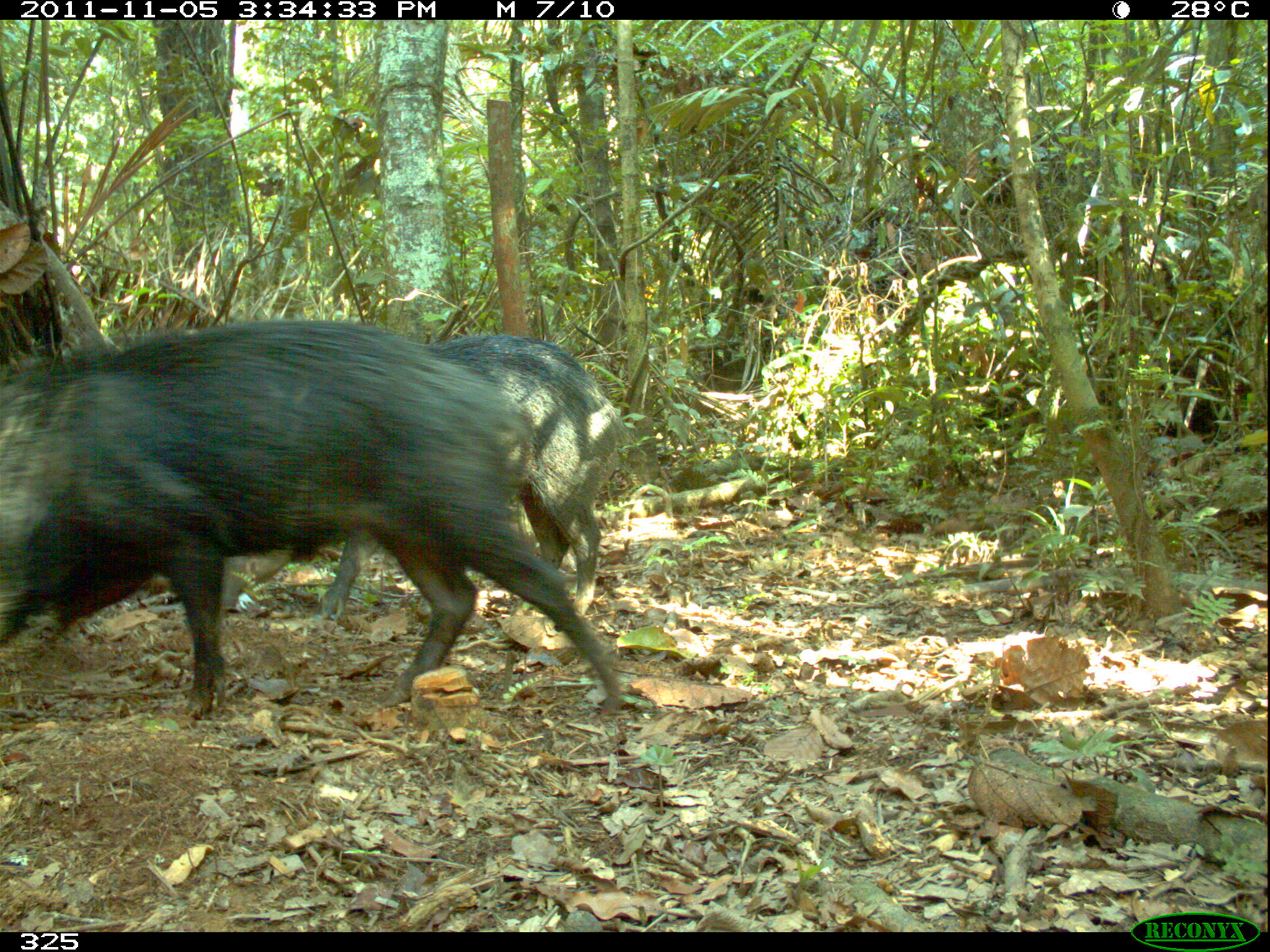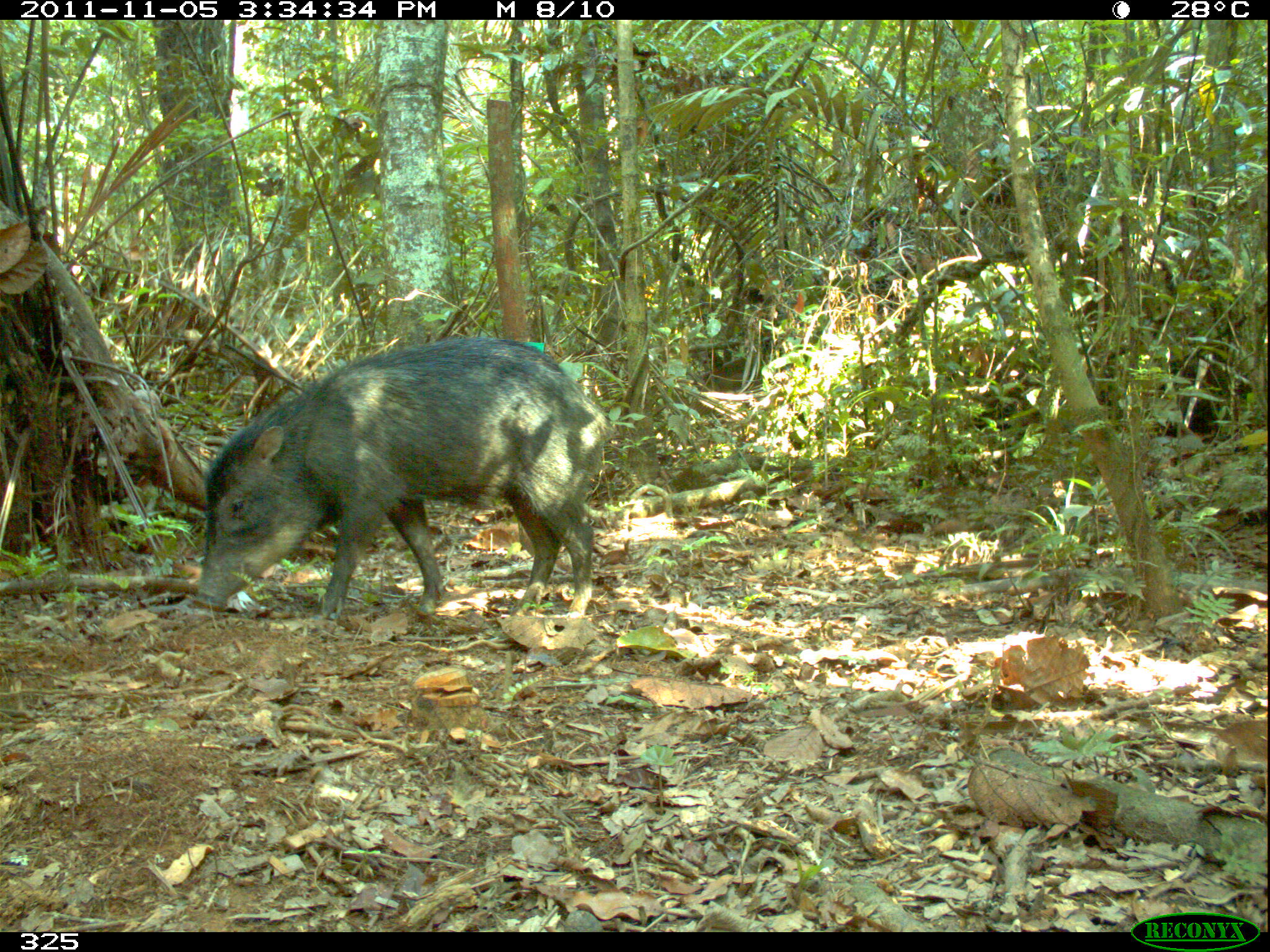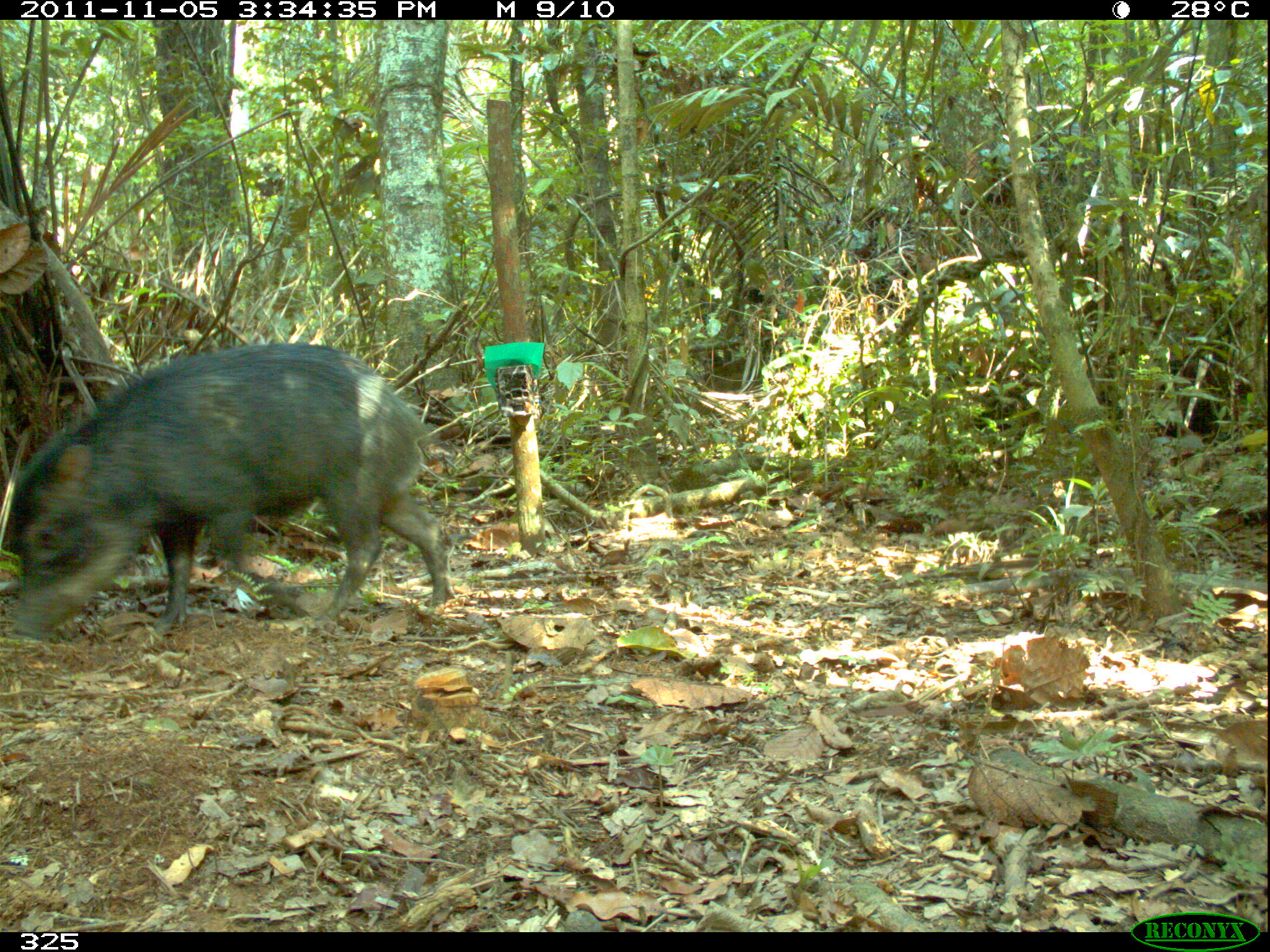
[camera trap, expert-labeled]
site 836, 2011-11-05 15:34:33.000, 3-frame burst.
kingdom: Animalia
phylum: Chordata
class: Mammalia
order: Artiodactyla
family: Tayassuidae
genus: Tayassu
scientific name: Tayassu pecari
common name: white-lipped peccary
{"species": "Tayassu pecari (white-lipped peccary)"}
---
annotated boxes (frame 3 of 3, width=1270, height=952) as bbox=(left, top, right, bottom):
tayassu pecari: bbox=(4, 341, 455, 641)